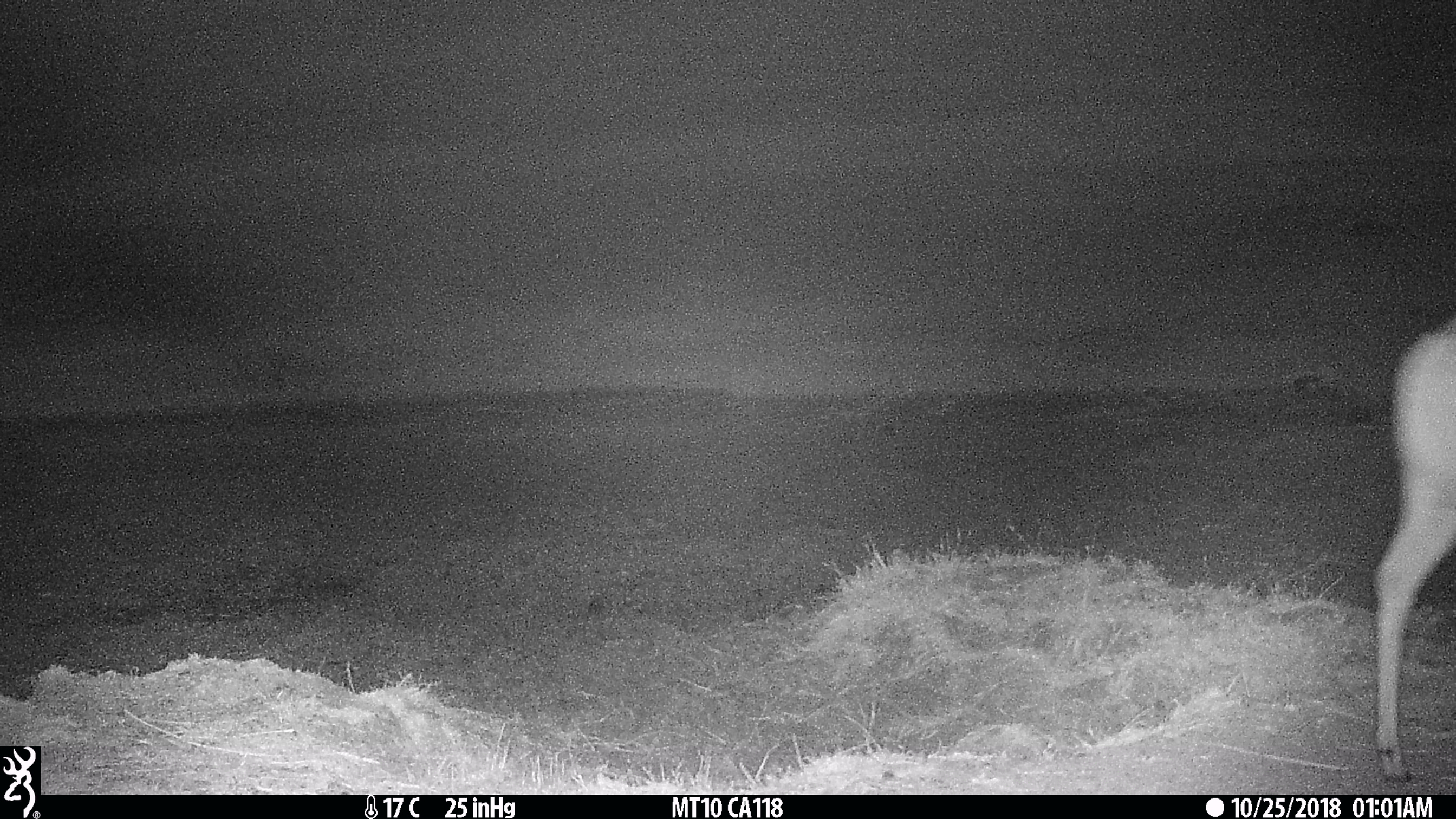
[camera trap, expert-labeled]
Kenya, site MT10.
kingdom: Animalia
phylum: Chordata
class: Mammalia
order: Artiodactyla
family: Bovidae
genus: Redunca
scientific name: Redunca arundinum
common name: reedbuck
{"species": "reedbuck (Redunca arundinum)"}